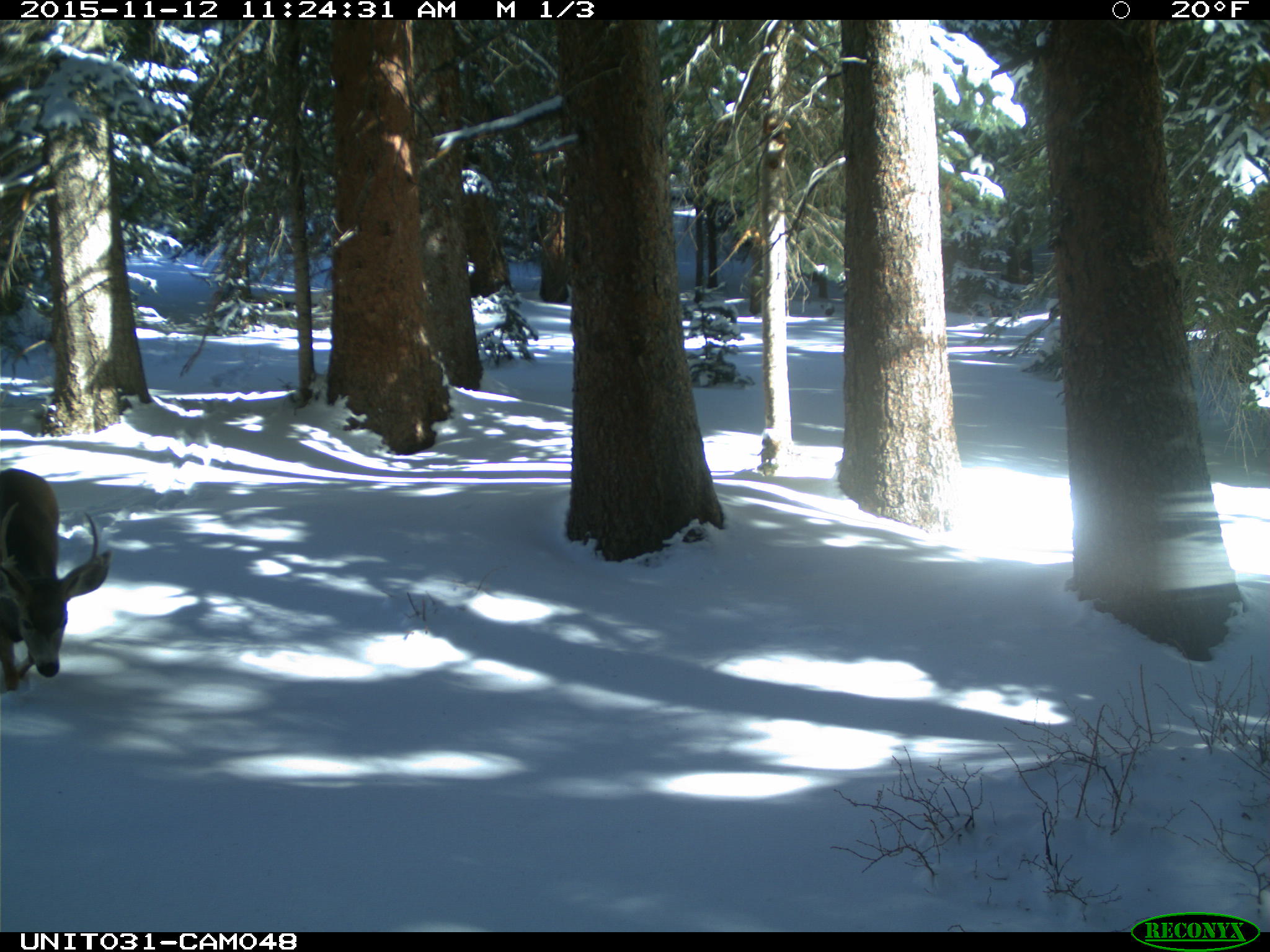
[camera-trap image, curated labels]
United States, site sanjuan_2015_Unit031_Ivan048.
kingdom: Animalia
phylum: Chordata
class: Mammalia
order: Artiodactyla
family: Cervidae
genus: Odocoileus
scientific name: Odocoileus hemionus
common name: mule deer